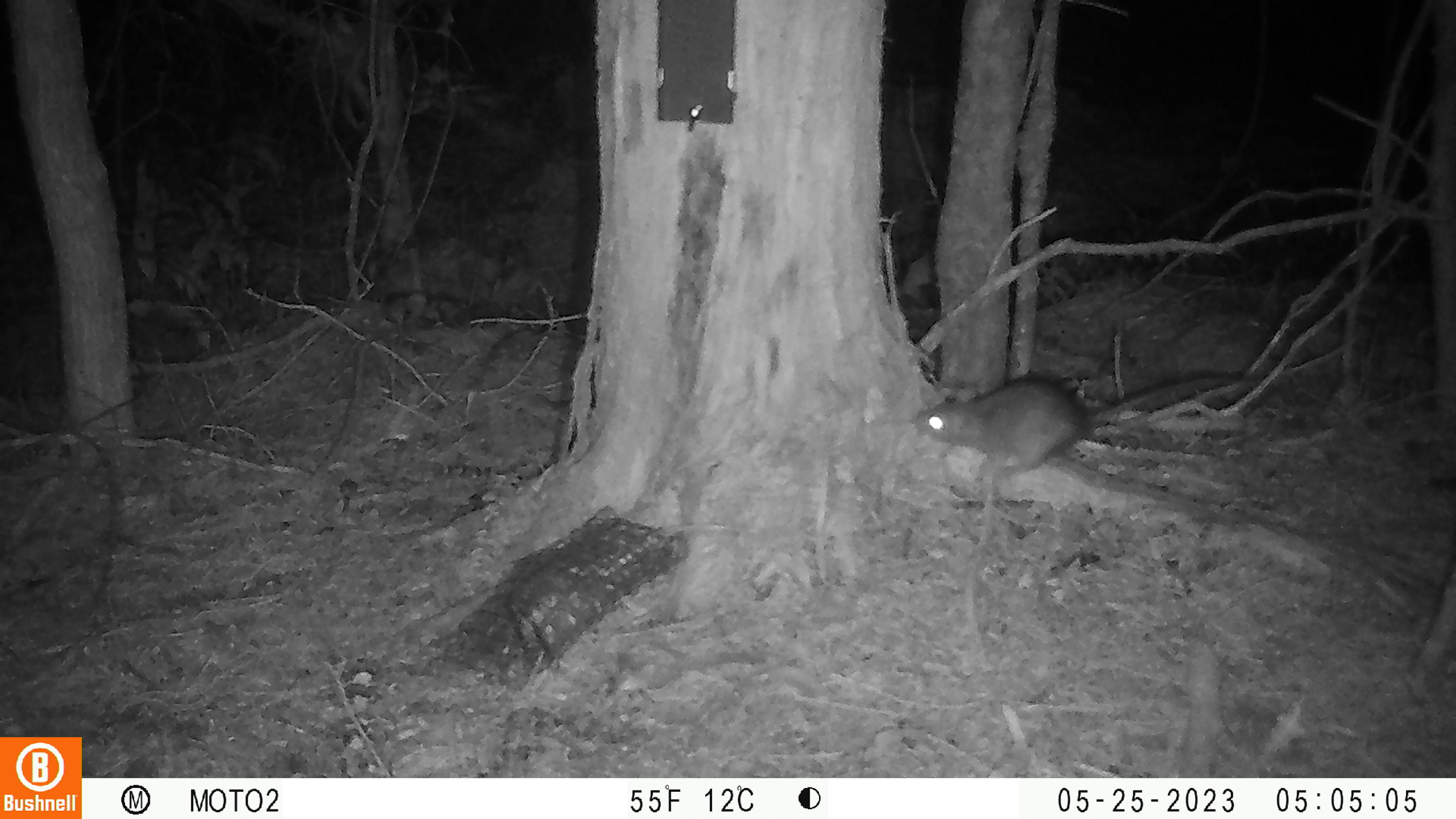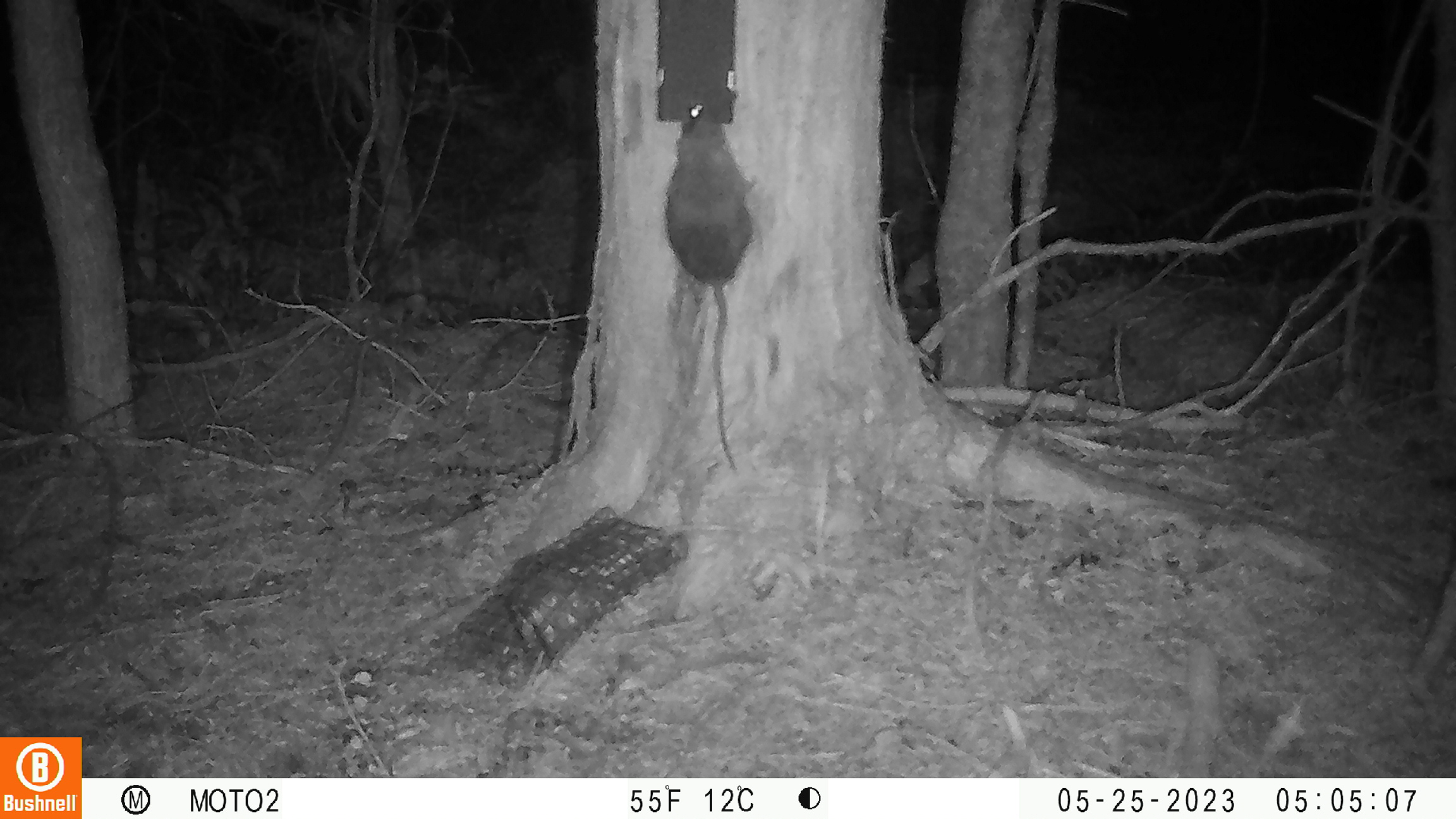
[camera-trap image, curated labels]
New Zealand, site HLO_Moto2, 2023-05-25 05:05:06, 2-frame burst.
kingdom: Animalia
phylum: Chordata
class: Mammalia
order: Rodentia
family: Muridae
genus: Rattus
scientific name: Rattus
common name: rat